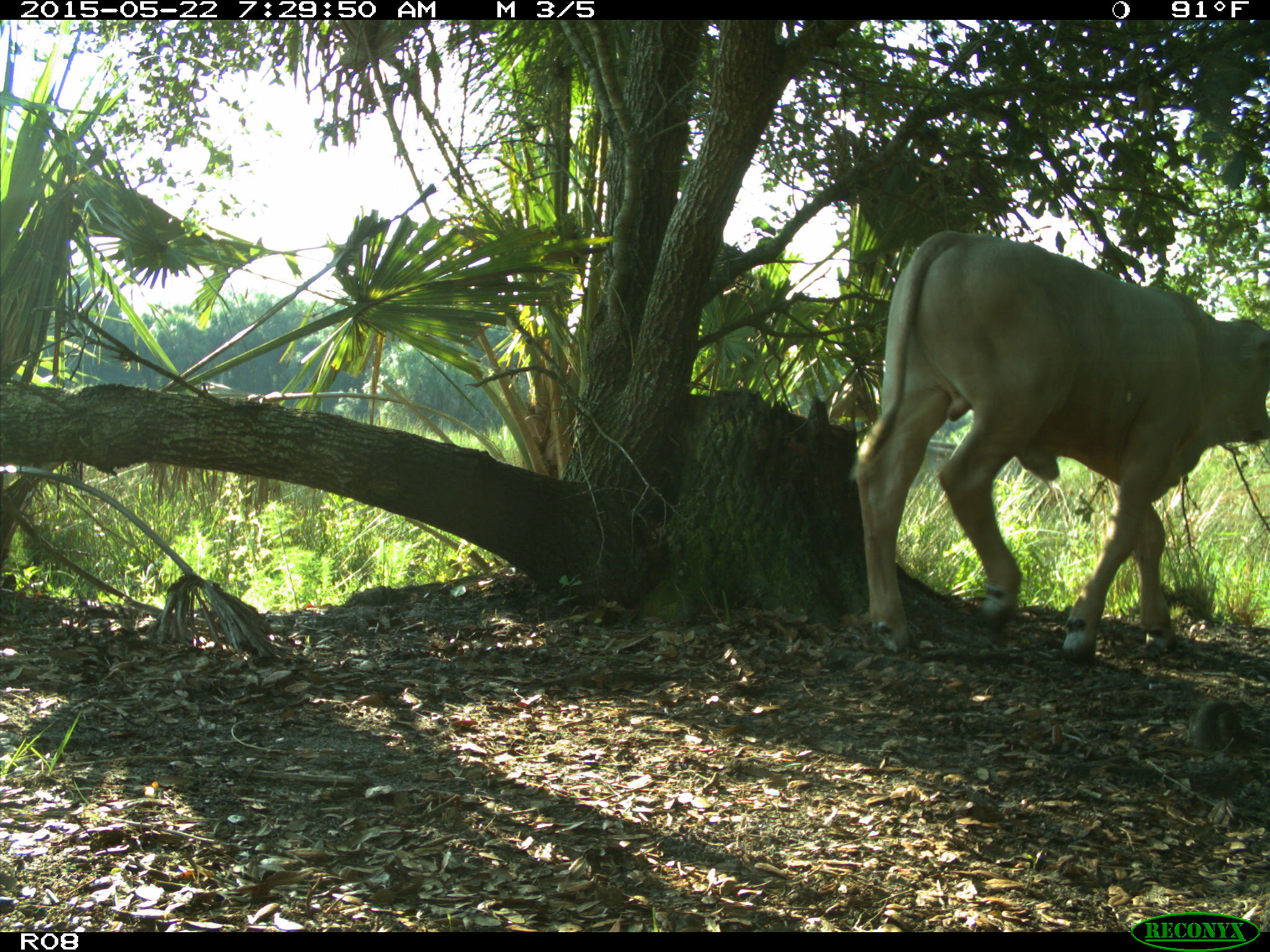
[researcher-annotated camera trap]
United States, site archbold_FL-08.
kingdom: Animalia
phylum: Chordata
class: Mammalia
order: Artiodactyla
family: Bovidae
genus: Bos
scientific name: Bos taurus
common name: domestic cow